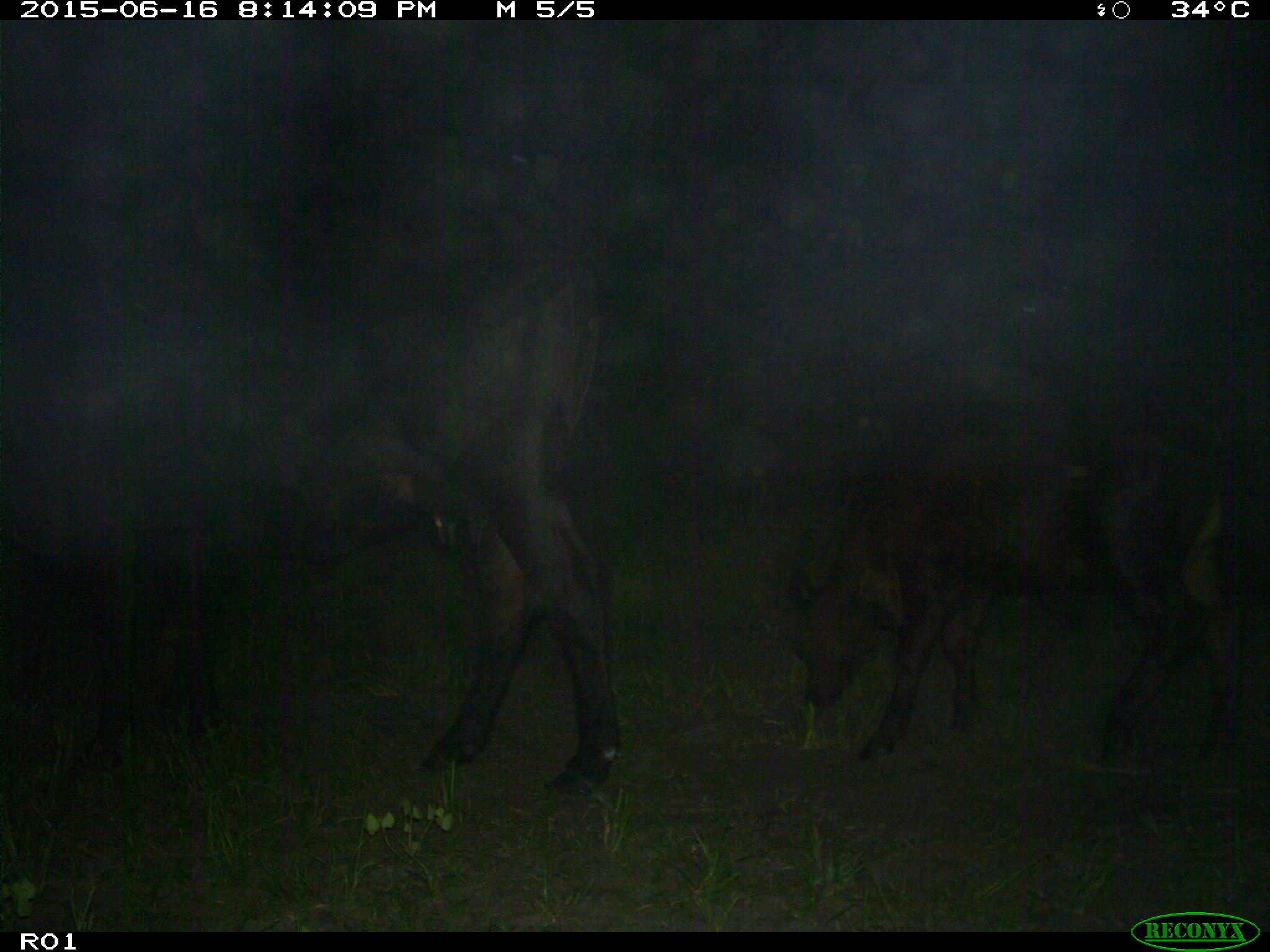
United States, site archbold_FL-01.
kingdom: Animalia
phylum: Chordata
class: Mammalia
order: Artiodactyla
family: Bovidae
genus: Bos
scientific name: Bos taurus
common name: domestic cow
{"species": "Bos taurus (domestic cow)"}